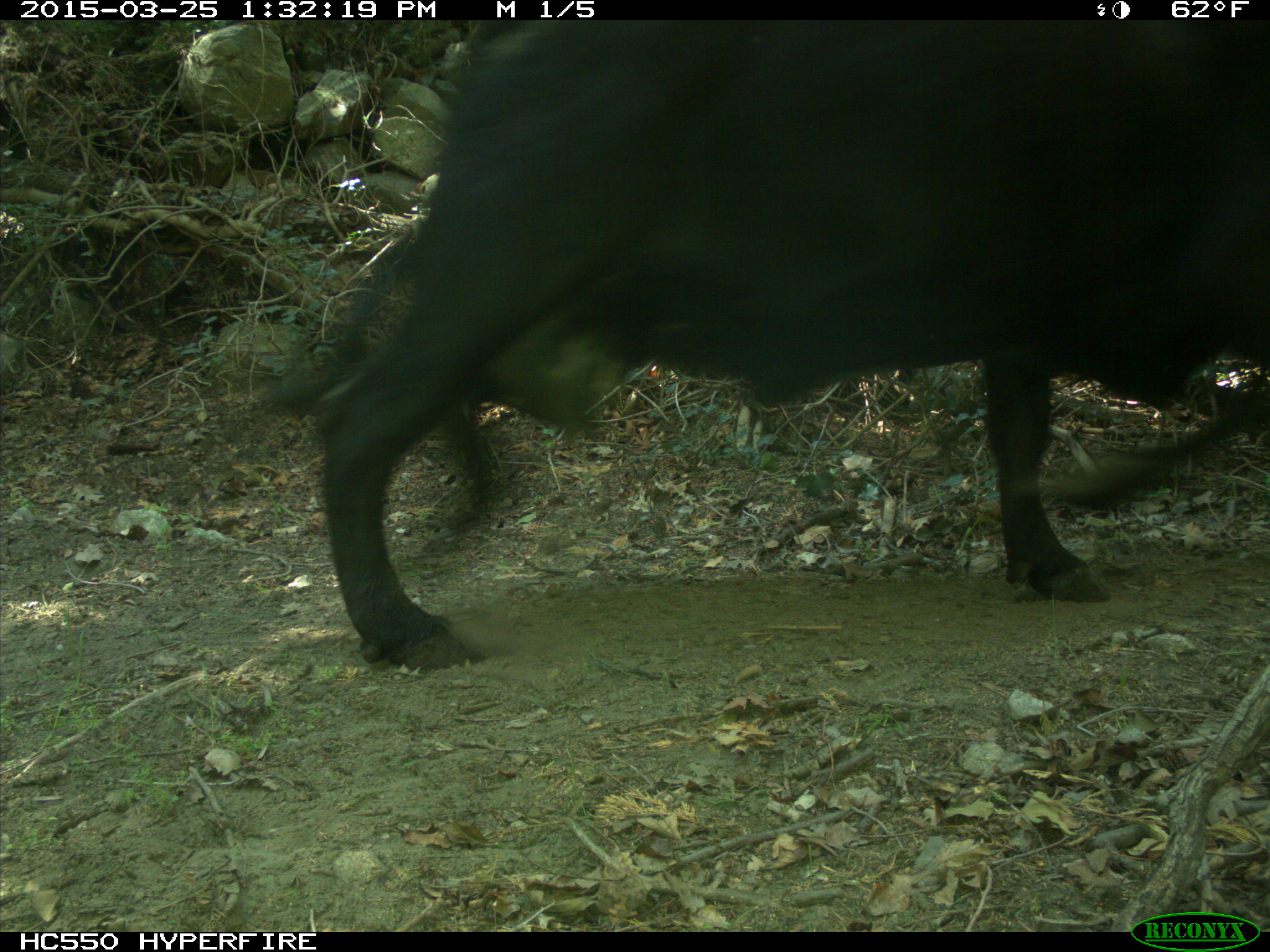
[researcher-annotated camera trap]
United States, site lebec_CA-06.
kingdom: Animalia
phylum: Chordata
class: Mammalia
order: Artiodactyla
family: Bovidae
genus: Bos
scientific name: Bos taurus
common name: domestic cow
Bos taurus (domestic cow).